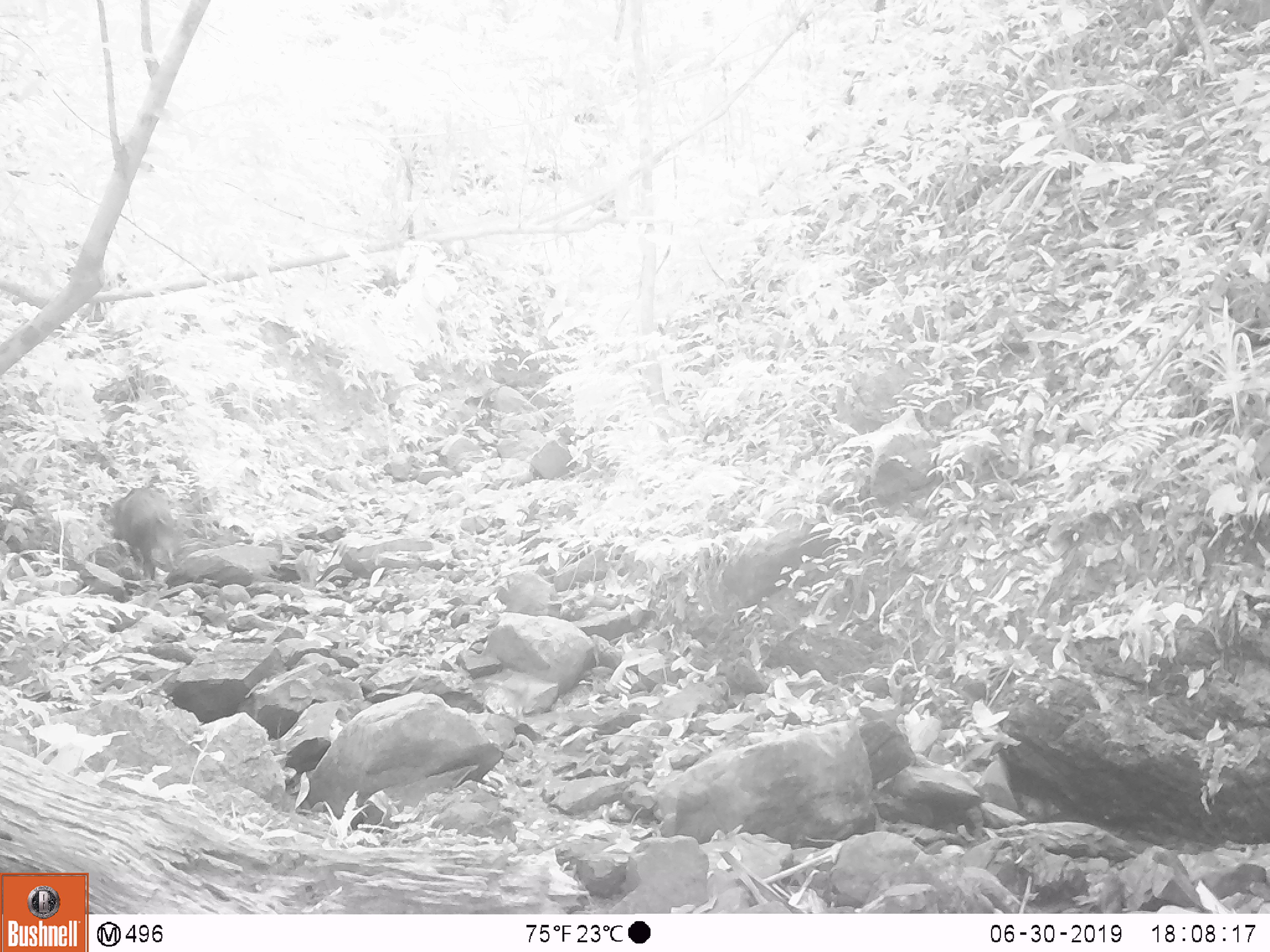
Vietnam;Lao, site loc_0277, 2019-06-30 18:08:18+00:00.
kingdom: Animalia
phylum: Chordata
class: Mammalia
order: Artiodactyla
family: Suidae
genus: Sus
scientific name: Sus scrofa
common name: eurasian wild pig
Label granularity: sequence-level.